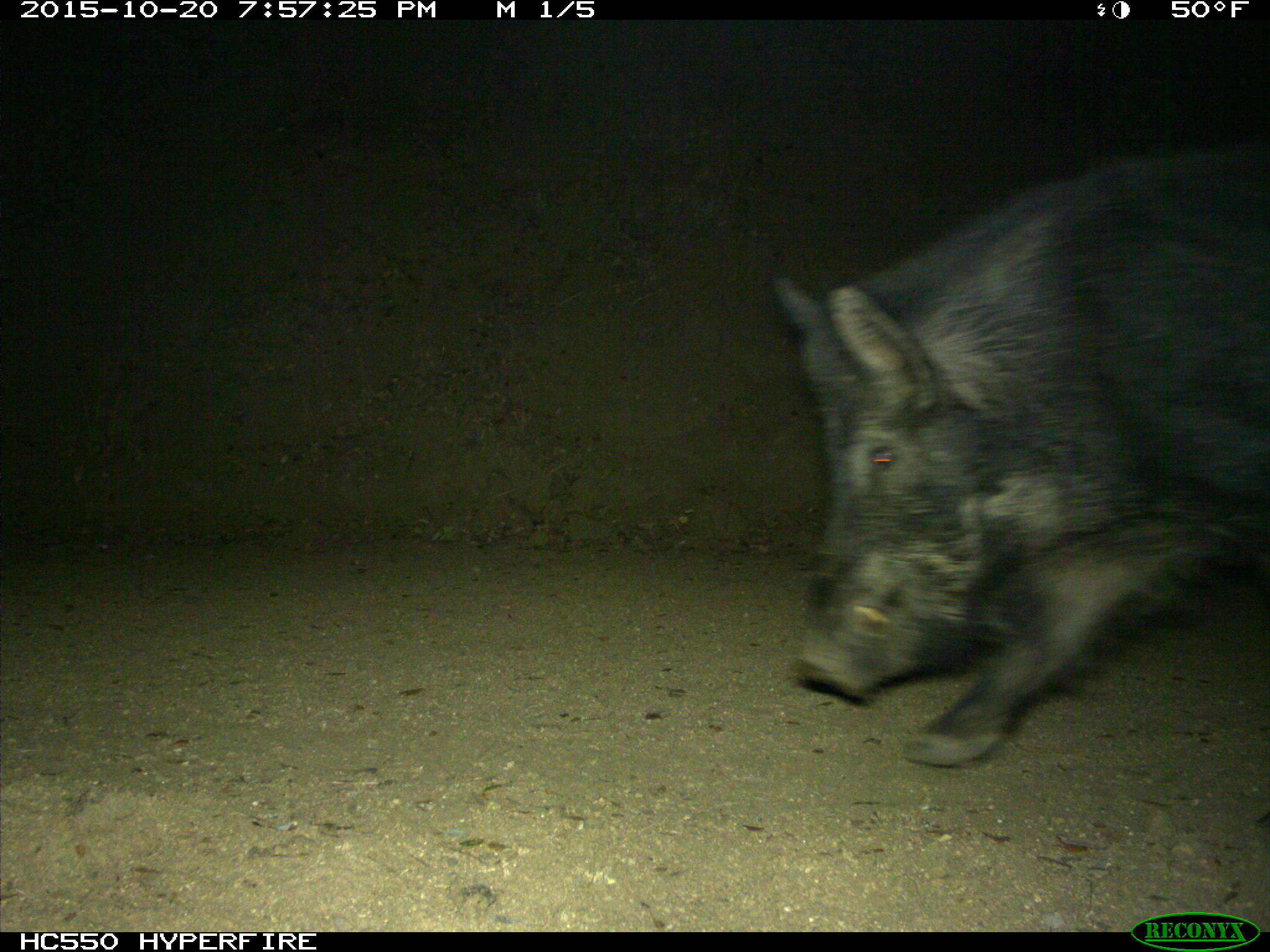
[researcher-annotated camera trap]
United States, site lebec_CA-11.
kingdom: Animalia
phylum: Chordata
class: Mammalia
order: Artiodactyla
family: Suidae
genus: Sus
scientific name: Sus scrofa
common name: wild boar